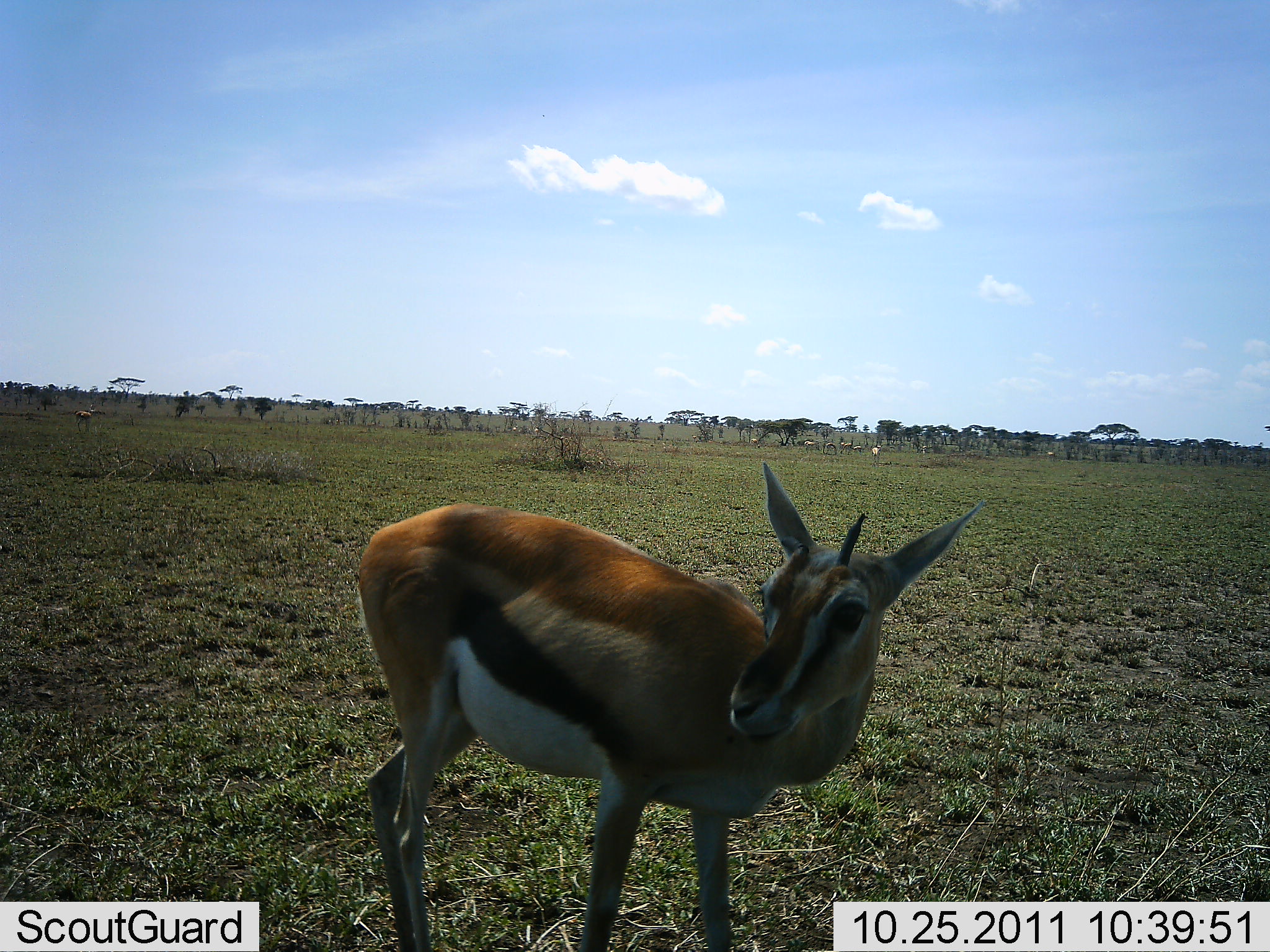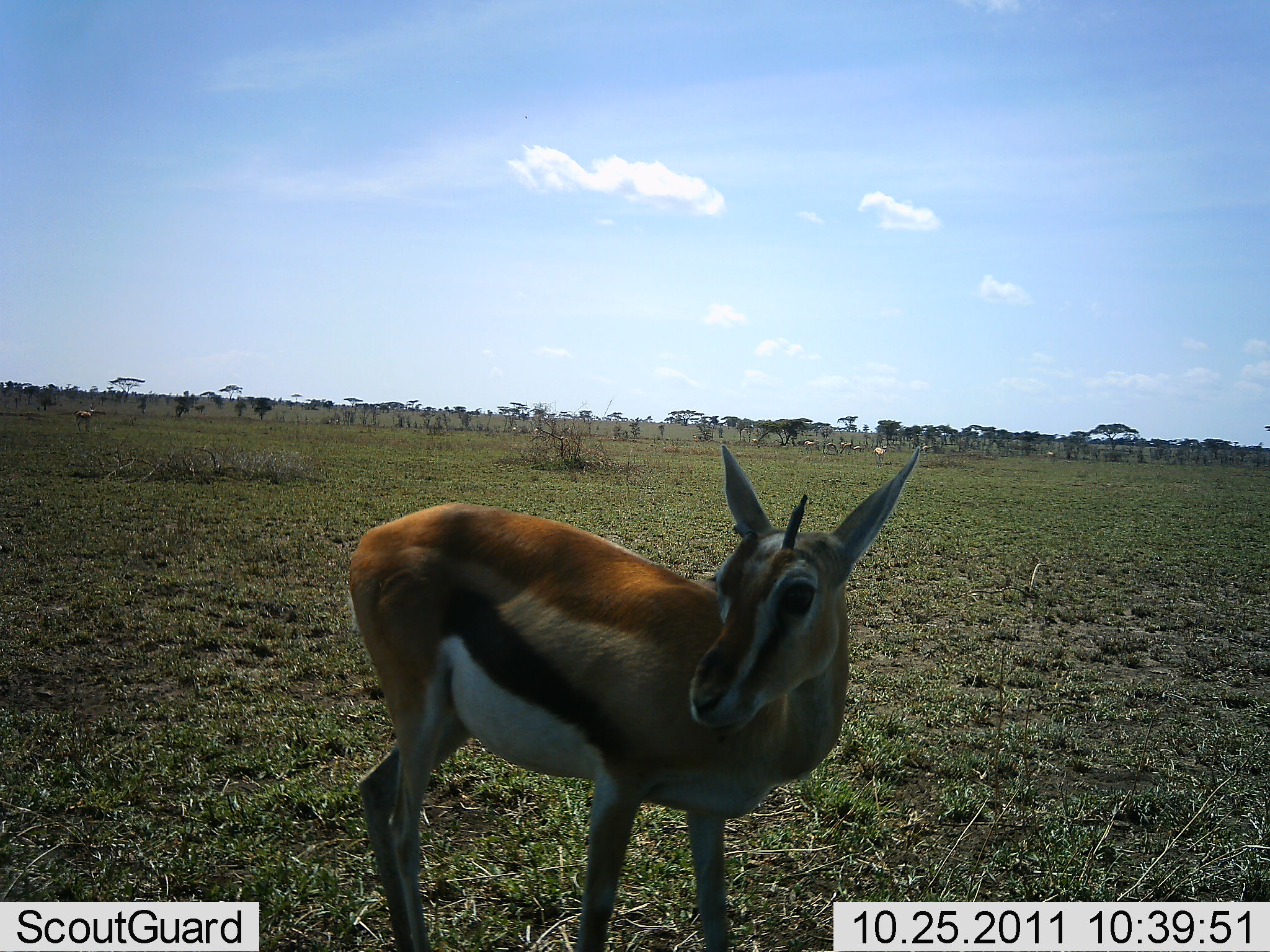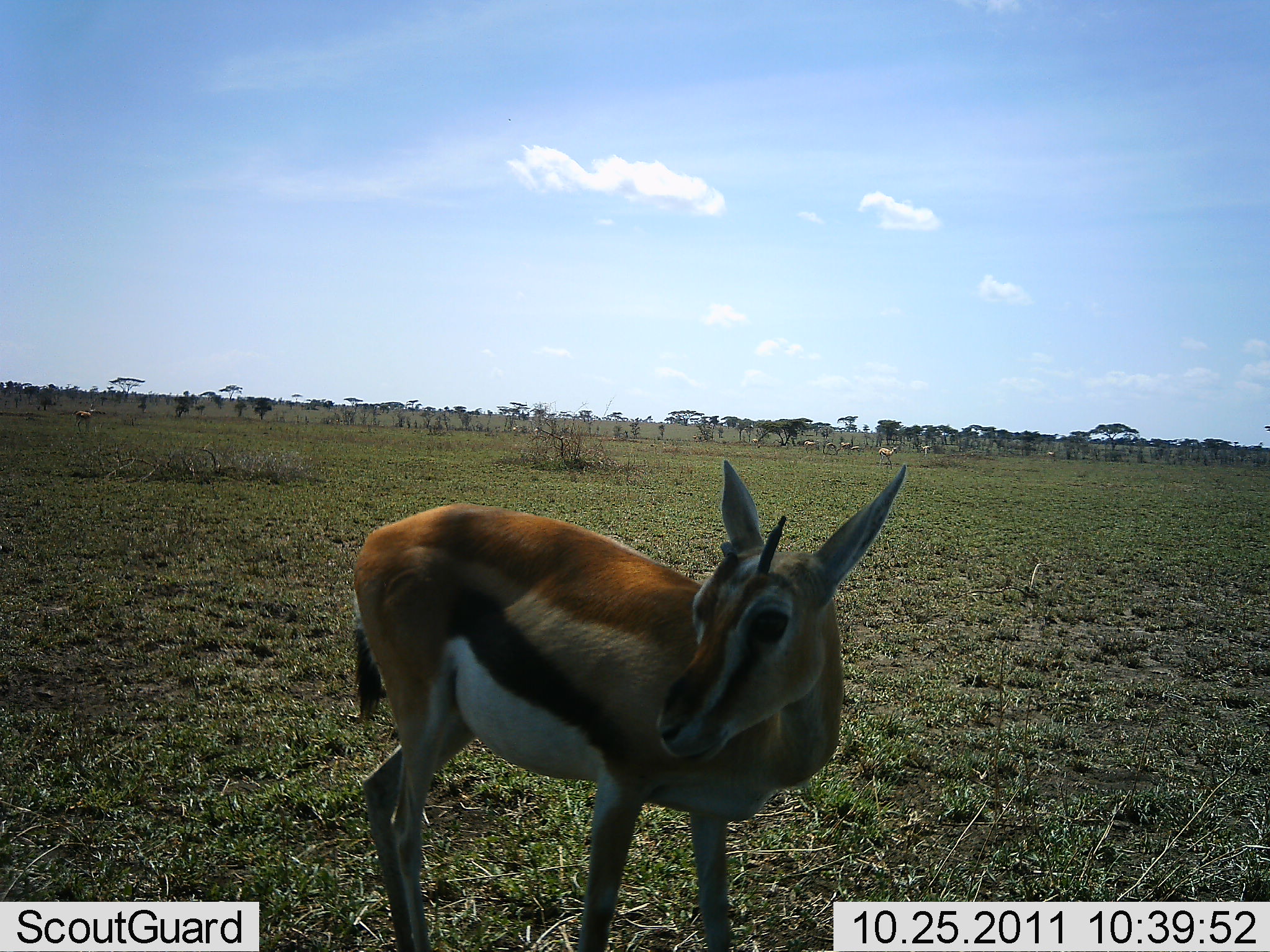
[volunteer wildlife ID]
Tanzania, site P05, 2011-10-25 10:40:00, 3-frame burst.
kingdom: Animalia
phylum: Chordata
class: Mammalia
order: Artiodactyla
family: Bovidae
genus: Eudorcas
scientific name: Eudorcas thomsonii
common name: thomson's gazelle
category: gazellethomsons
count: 1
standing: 100%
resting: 0%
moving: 9%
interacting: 0%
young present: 0%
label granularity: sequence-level